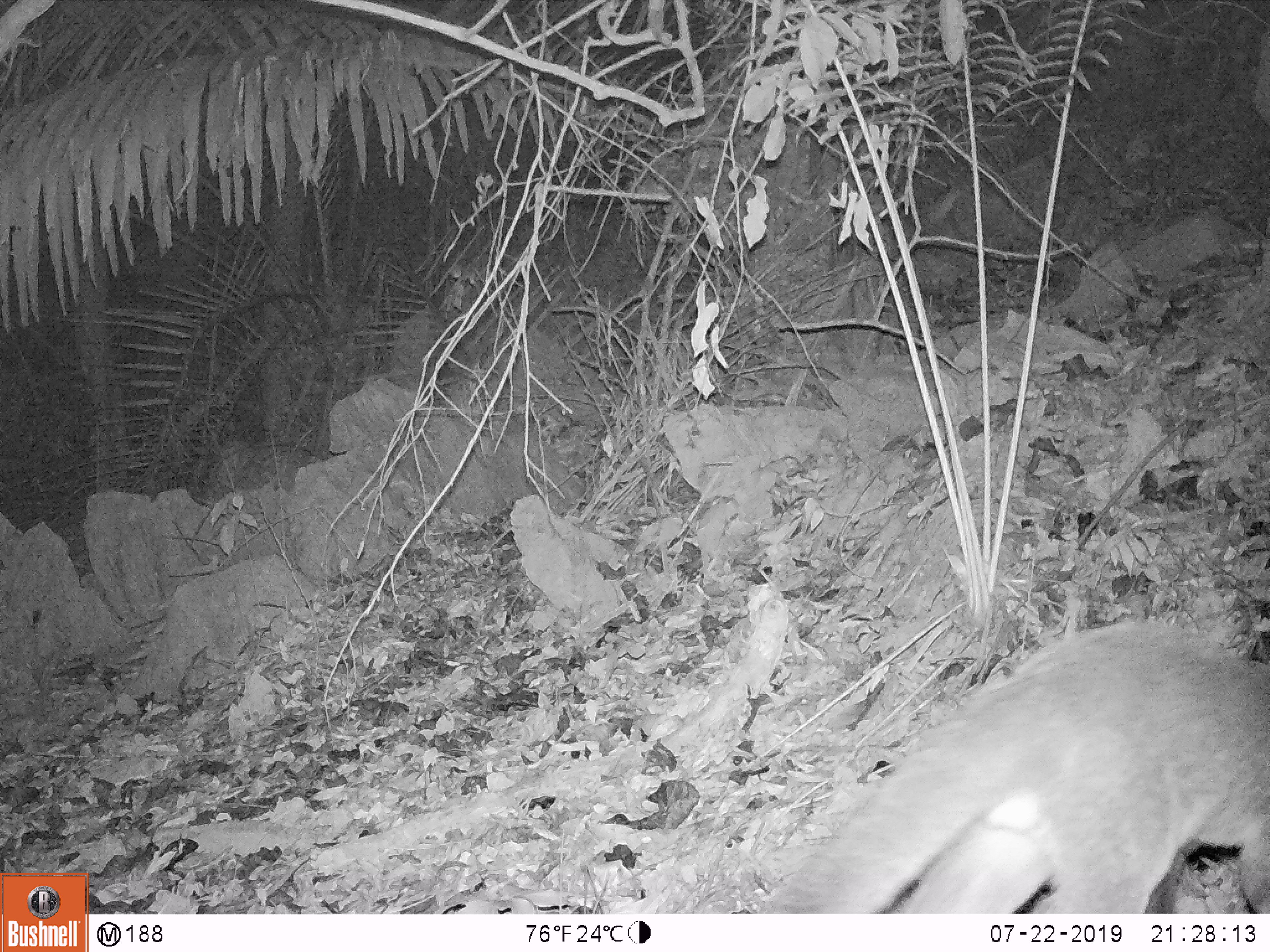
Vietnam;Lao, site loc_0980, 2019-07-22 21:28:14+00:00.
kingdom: Animalia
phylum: Chordata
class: Mammalia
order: Carnivora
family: Viverridae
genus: Paguma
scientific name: Paguma larvata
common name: masked palm civet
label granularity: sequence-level